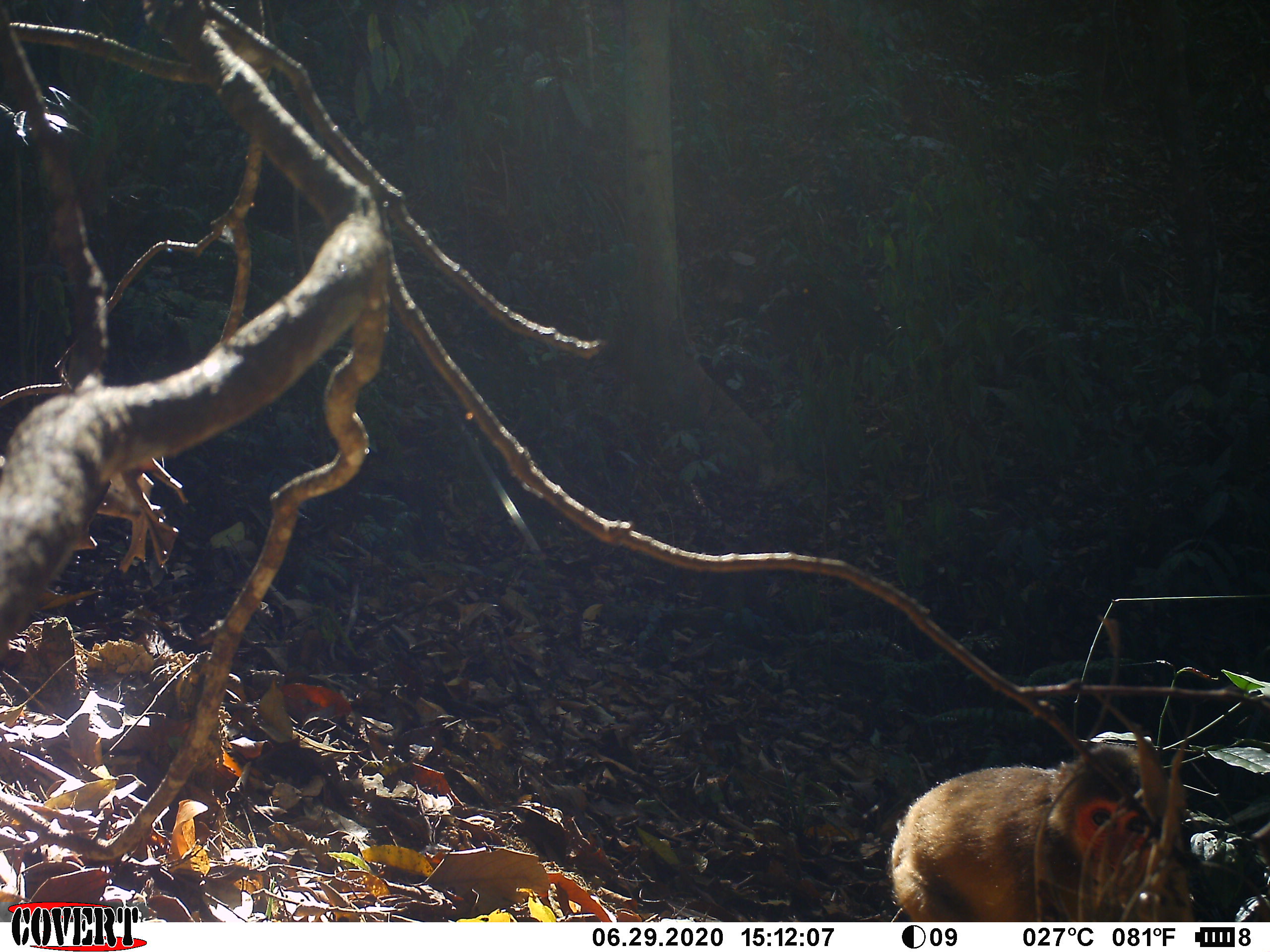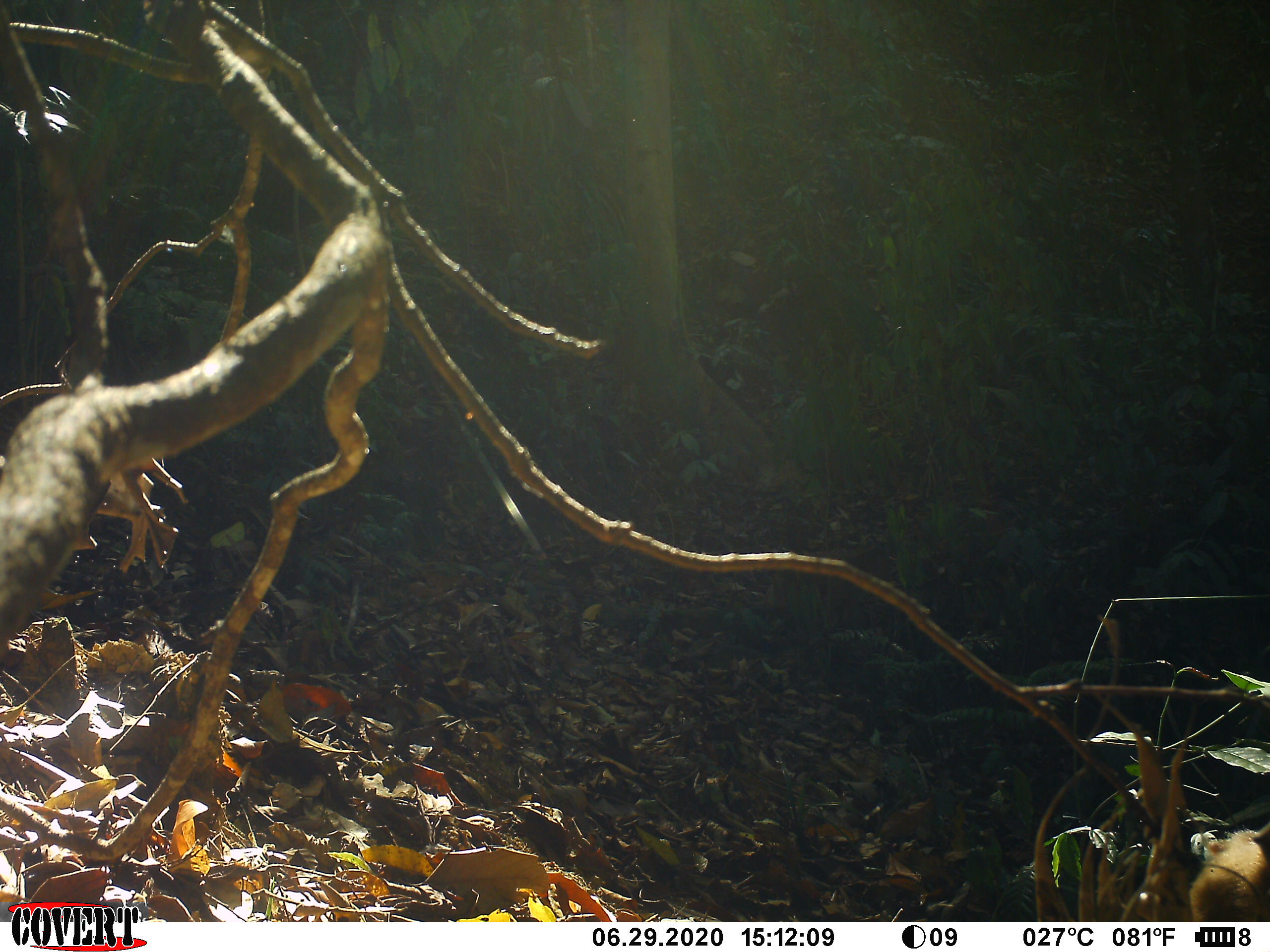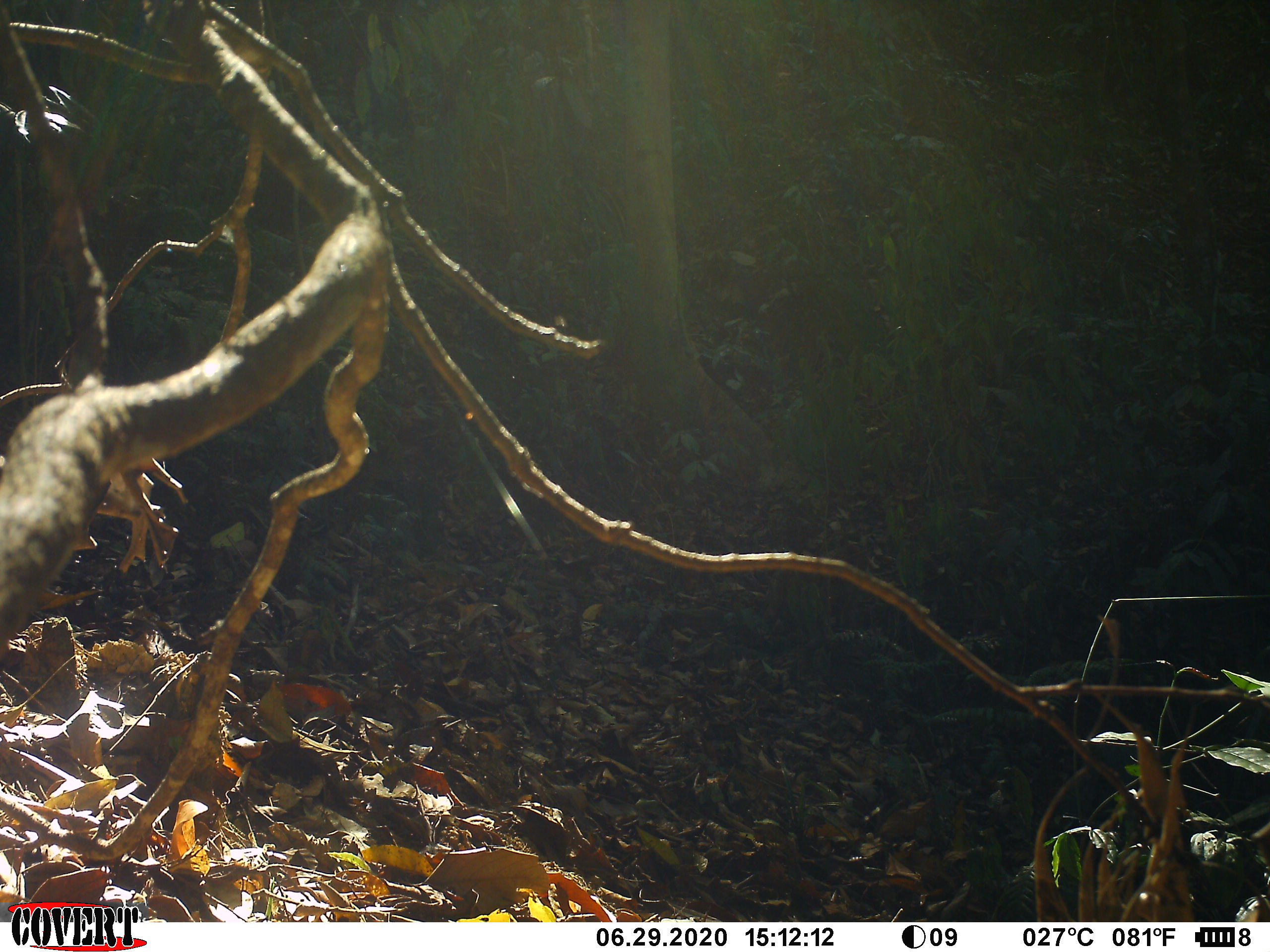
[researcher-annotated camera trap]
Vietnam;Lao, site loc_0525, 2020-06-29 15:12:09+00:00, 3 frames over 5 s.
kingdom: Animalia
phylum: Chordata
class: Mammalia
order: Primates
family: Cercopithecidae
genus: Macaca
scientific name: Macaca arctoides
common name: stump-tailed macaque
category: stump tailed macaque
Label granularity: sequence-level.